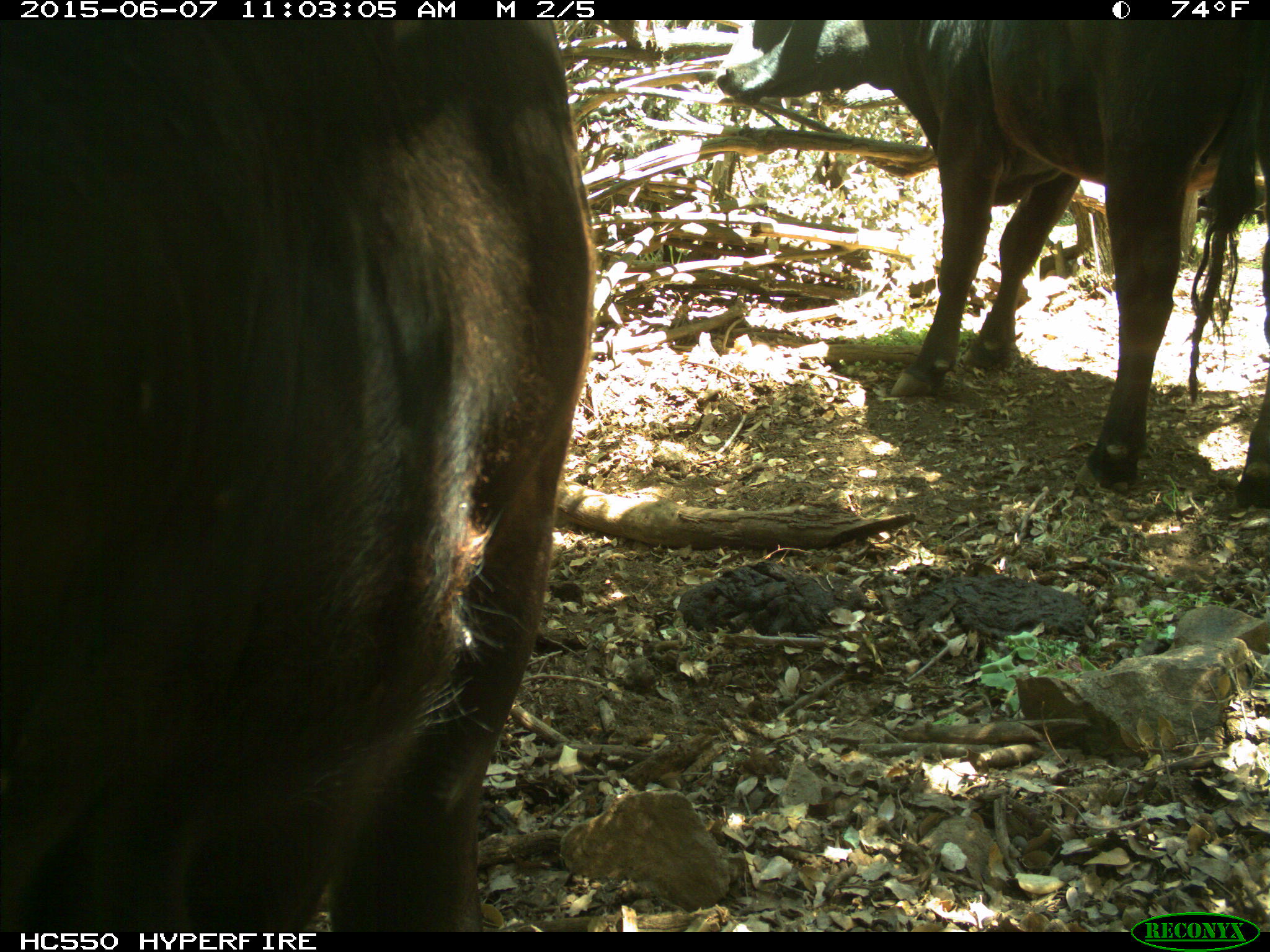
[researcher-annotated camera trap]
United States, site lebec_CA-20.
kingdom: Animalia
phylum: Chordata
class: Mammalia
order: Artiodactyla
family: Bovidae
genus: Bos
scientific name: Bos taurus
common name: domestic cow